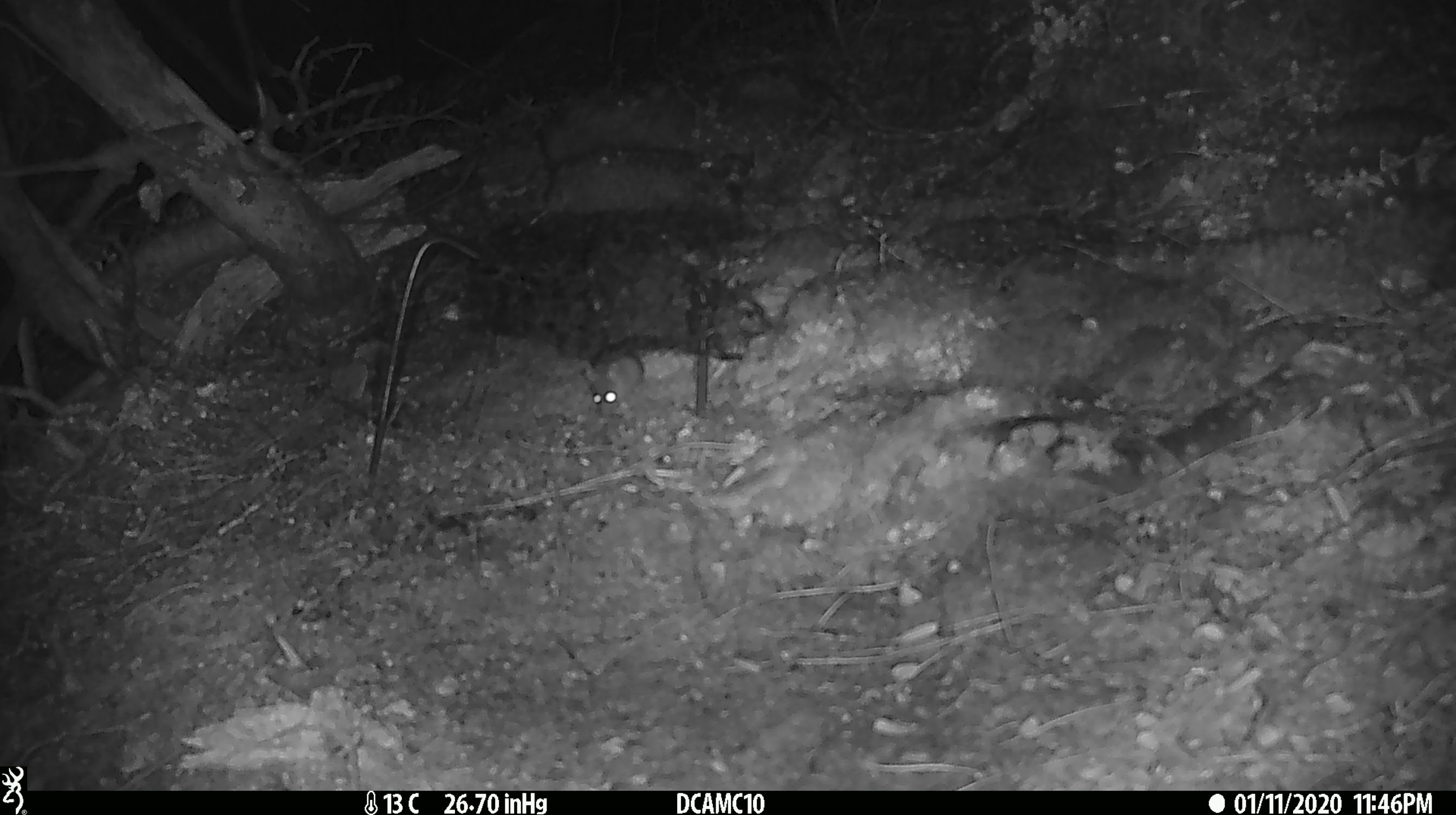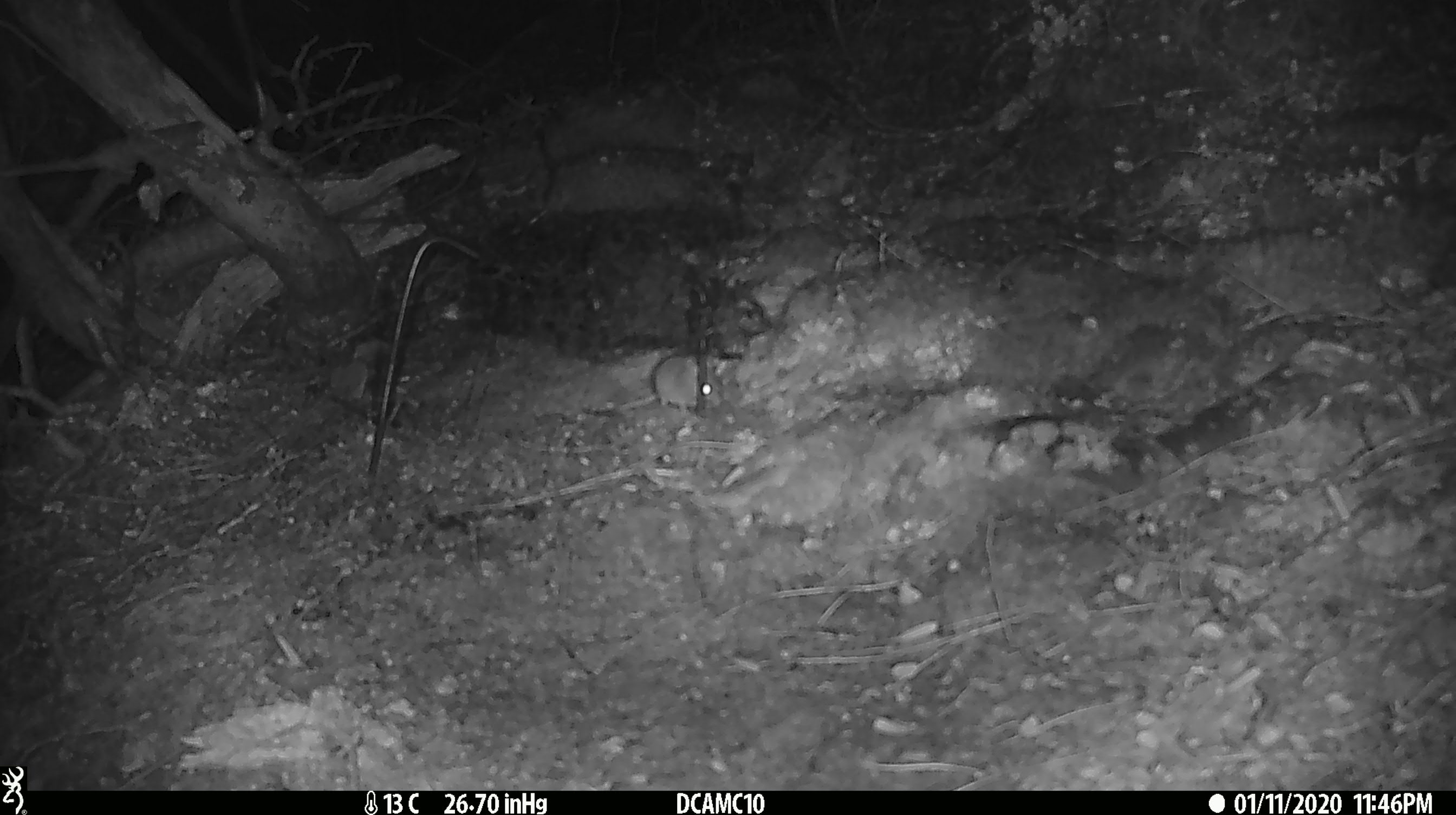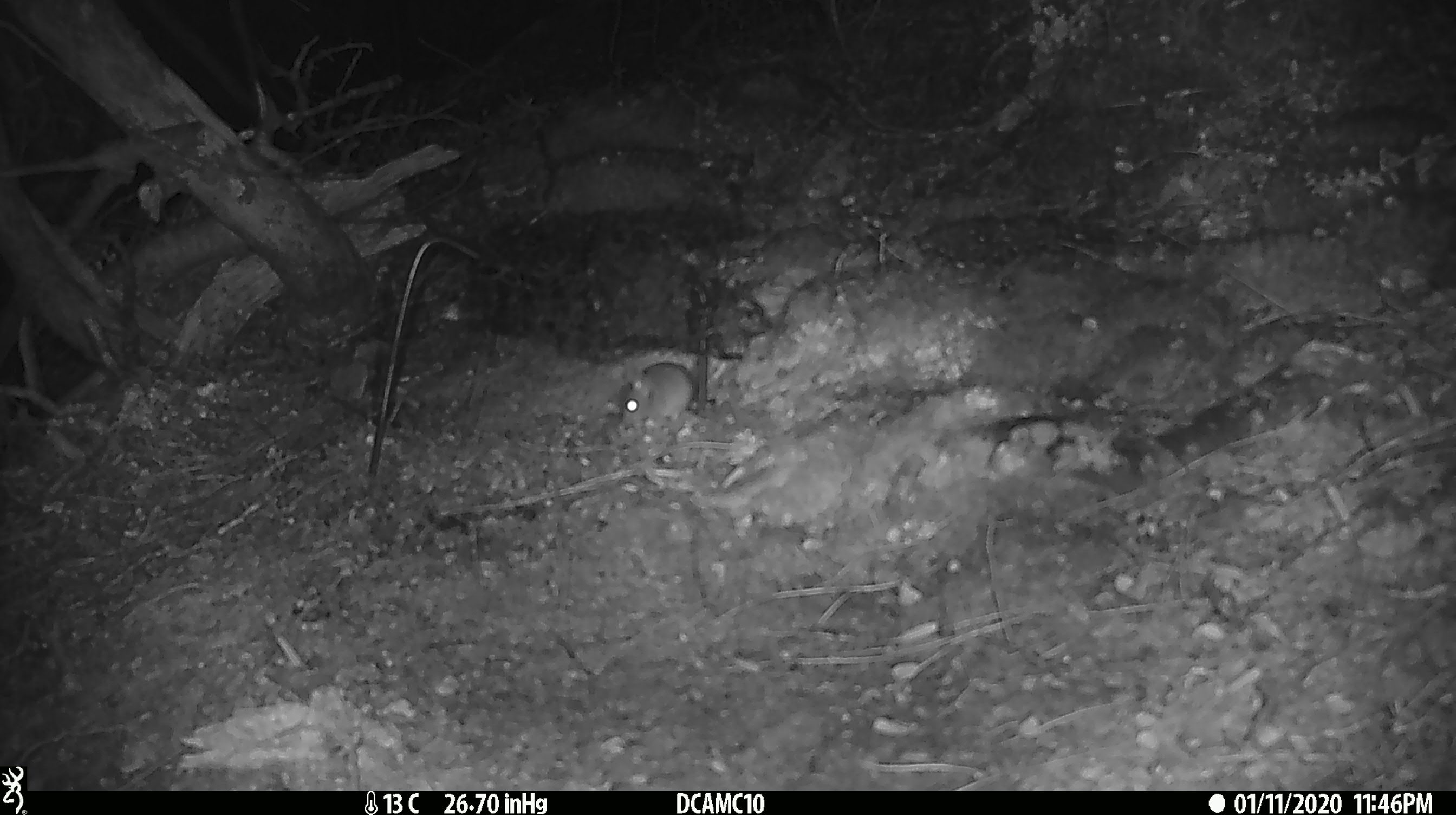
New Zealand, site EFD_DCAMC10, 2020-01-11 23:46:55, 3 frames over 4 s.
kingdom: Animalia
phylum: Chordata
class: Mammalia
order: Rodentia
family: Muridae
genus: Mus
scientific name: Mus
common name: mouse